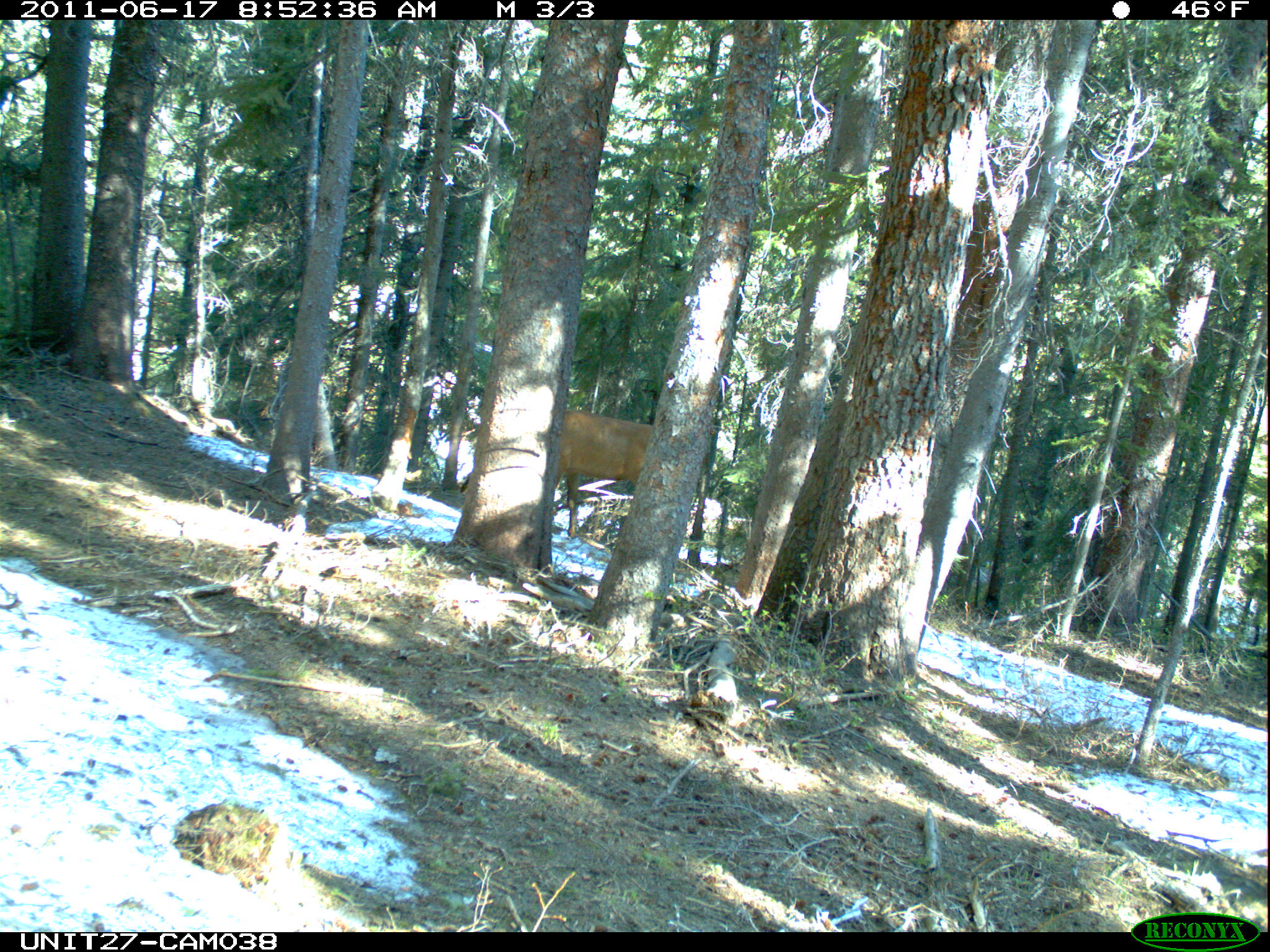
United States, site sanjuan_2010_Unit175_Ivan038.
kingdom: Animalia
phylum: Chordata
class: Mammalia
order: Artiodactyla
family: Cervidae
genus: Cervus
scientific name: Cervus elaphus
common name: red deer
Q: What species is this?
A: Cervus elaphus (red deer).